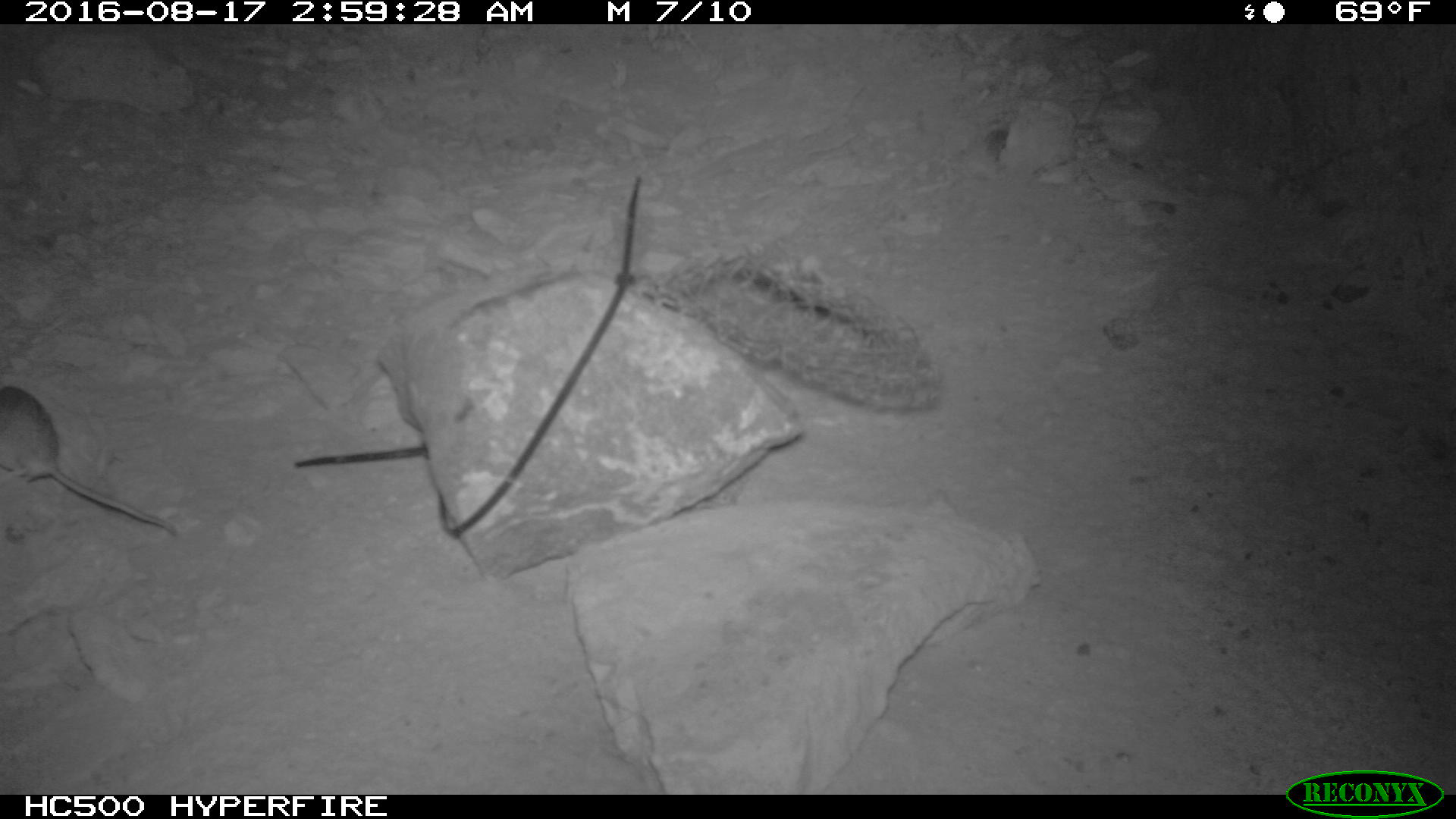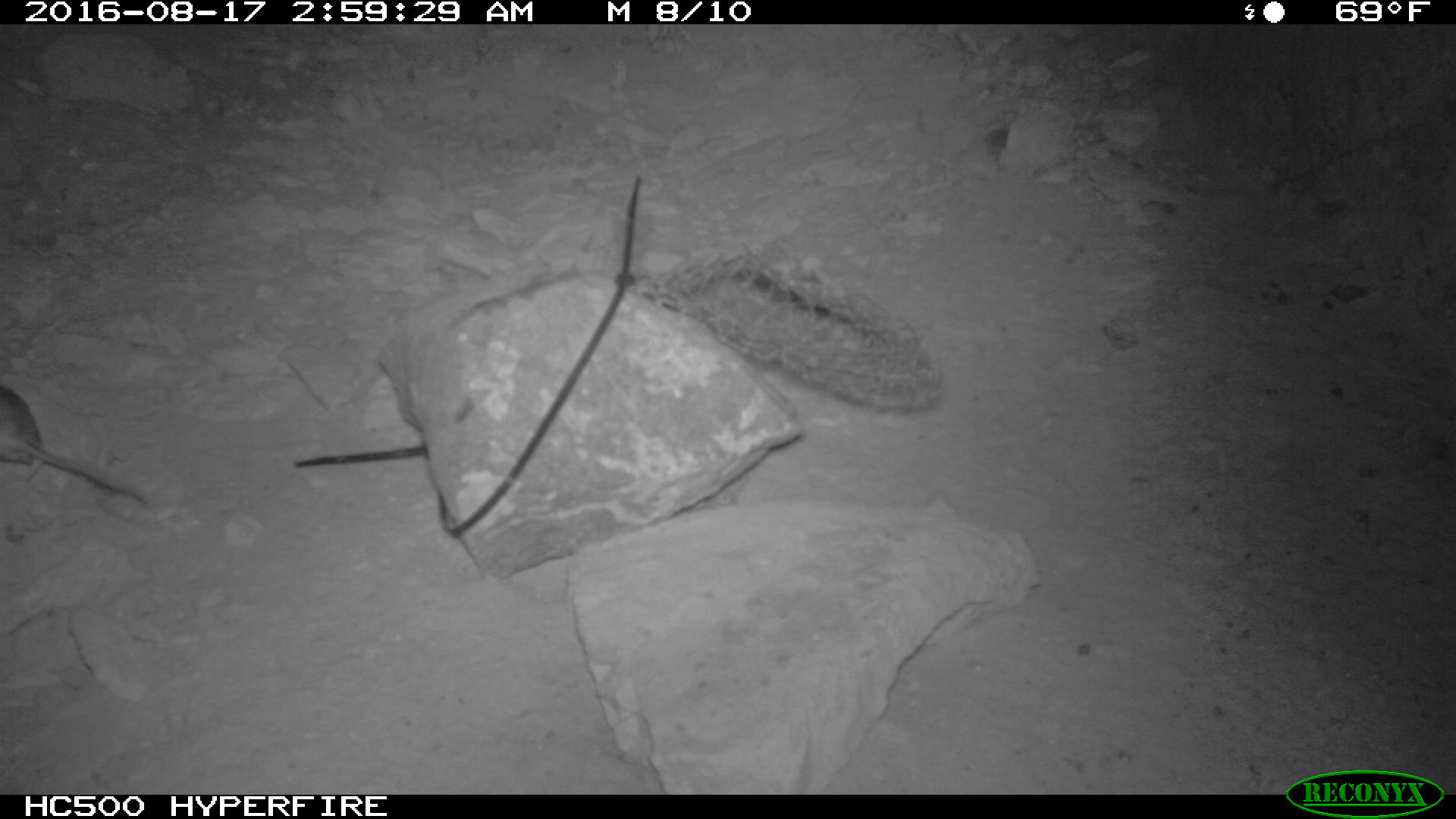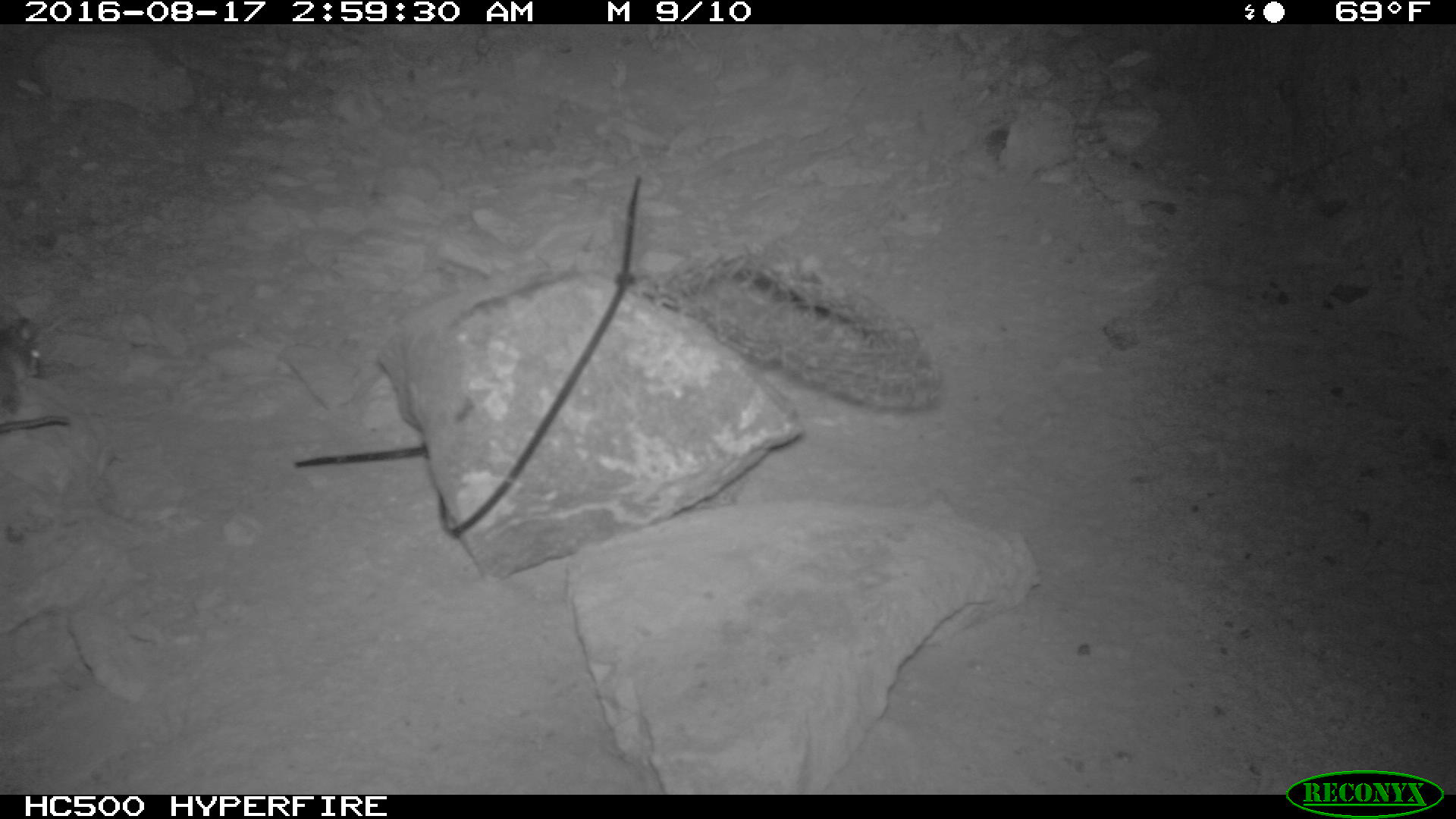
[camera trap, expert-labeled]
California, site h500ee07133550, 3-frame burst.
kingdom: Animalia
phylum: Chordata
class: Mammalia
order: Rodentia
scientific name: Rodentia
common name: rodent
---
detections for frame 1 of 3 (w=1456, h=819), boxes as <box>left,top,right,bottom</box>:
rodent: <box>0,384,177,529</box>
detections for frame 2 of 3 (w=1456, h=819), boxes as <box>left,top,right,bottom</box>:
rodent: <box>0,384,154,510</box>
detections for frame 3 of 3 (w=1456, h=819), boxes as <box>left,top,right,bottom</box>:
rodent: <box>0,315,70,434</box>